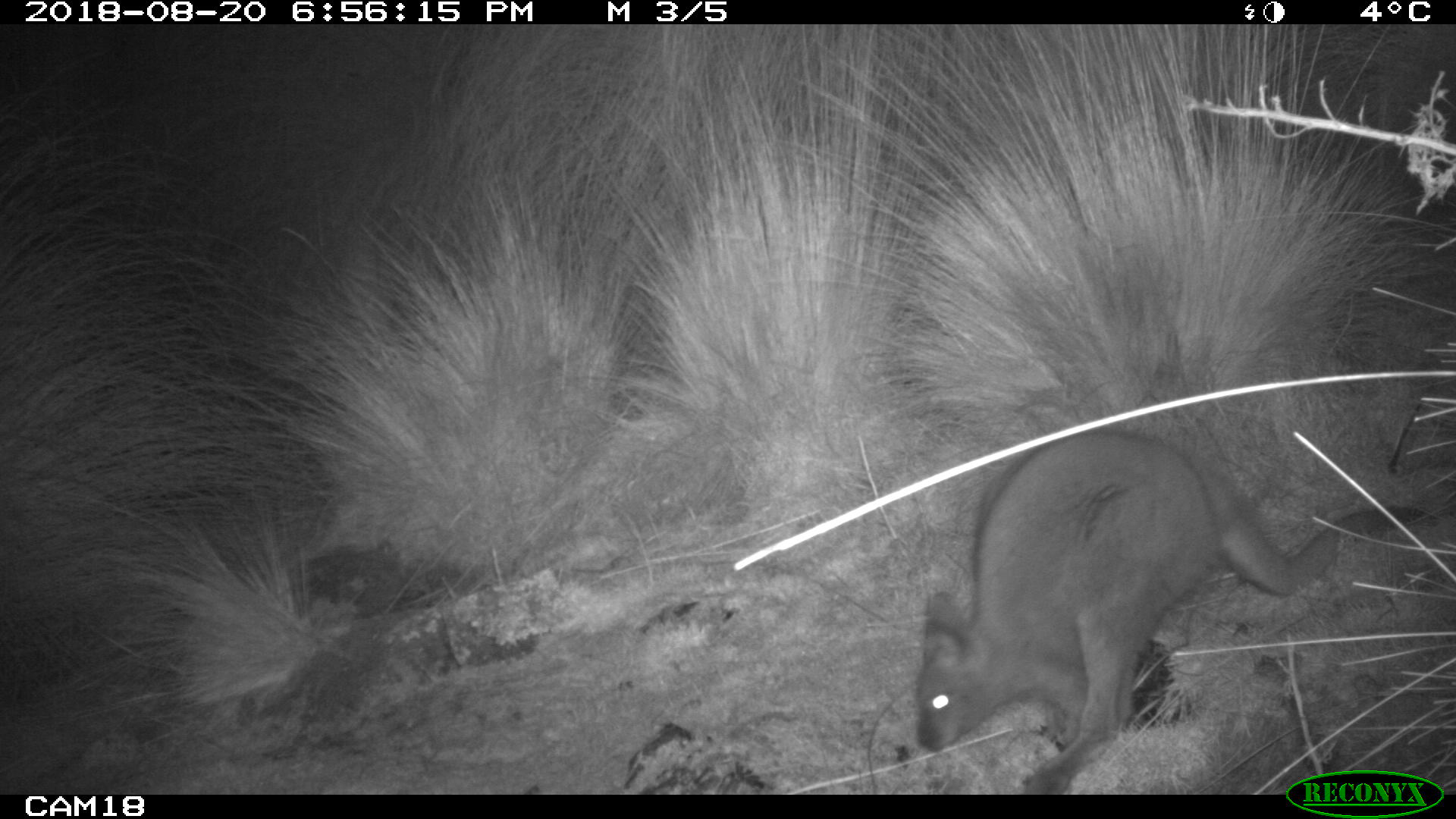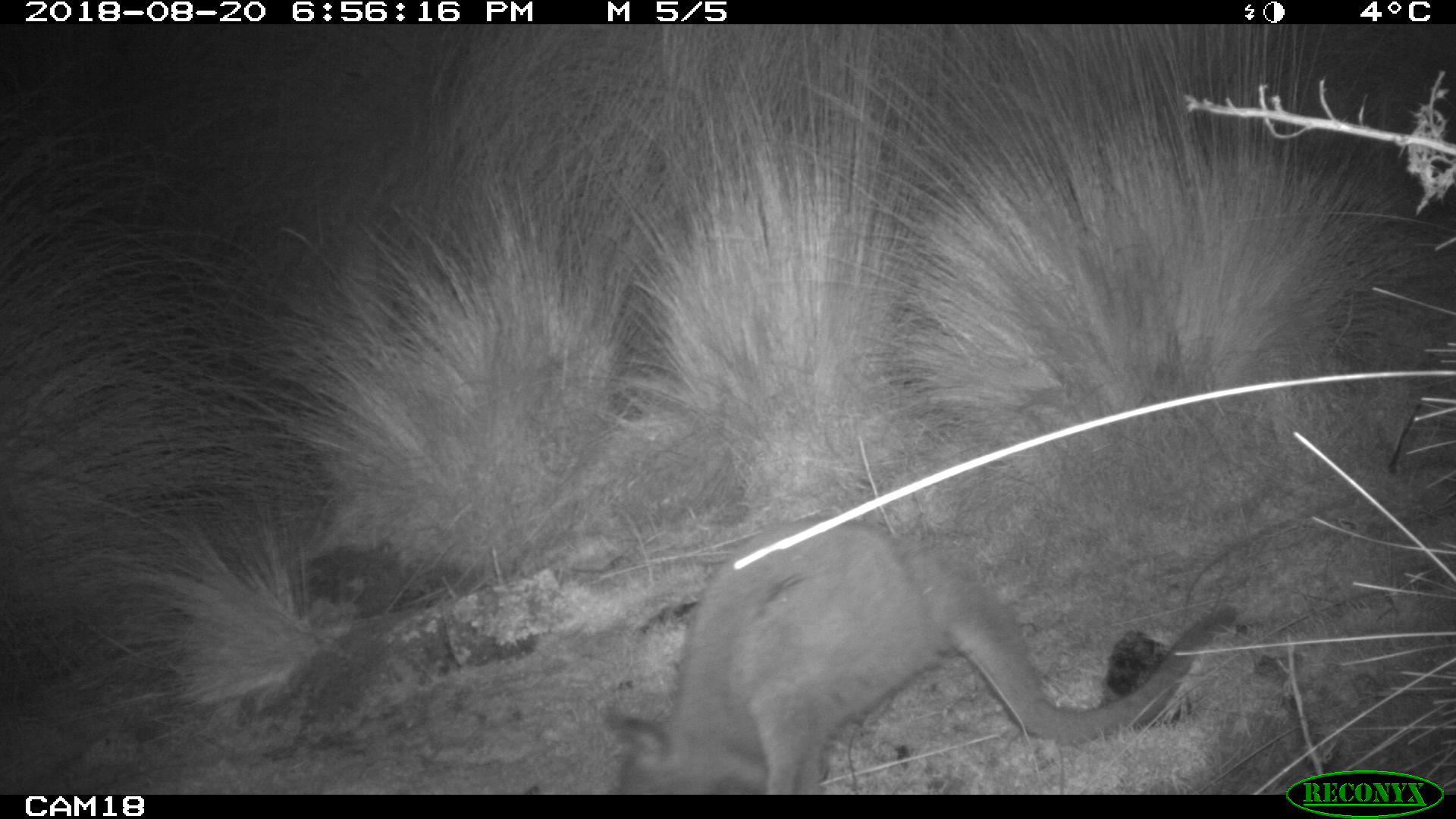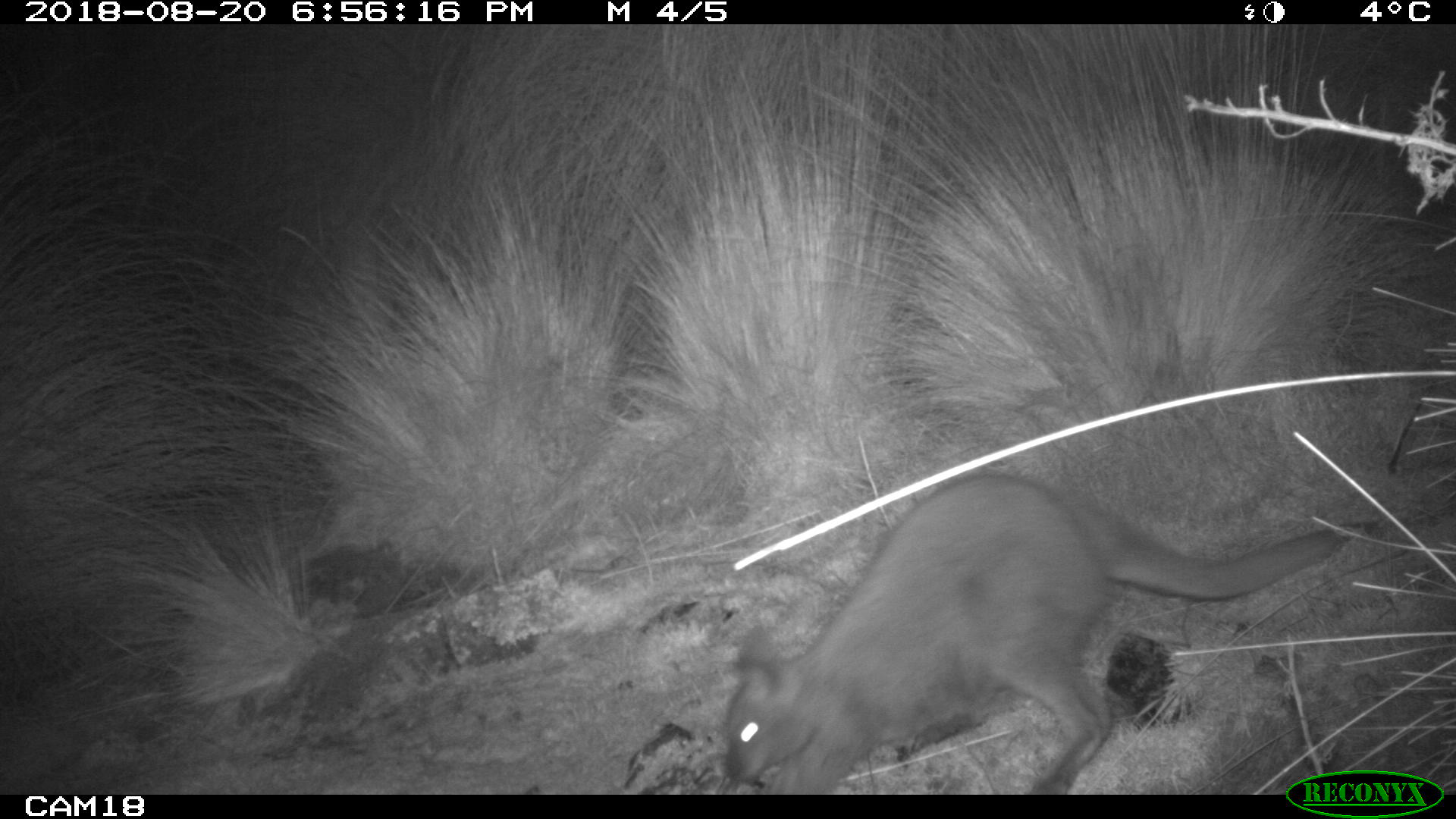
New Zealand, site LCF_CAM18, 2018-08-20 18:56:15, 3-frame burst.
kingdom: Animalia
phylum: Chordata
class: Mammalia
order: Diprotodontia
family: Macropodidae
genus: Notamacropus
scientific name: Notamacropus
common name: wallaby